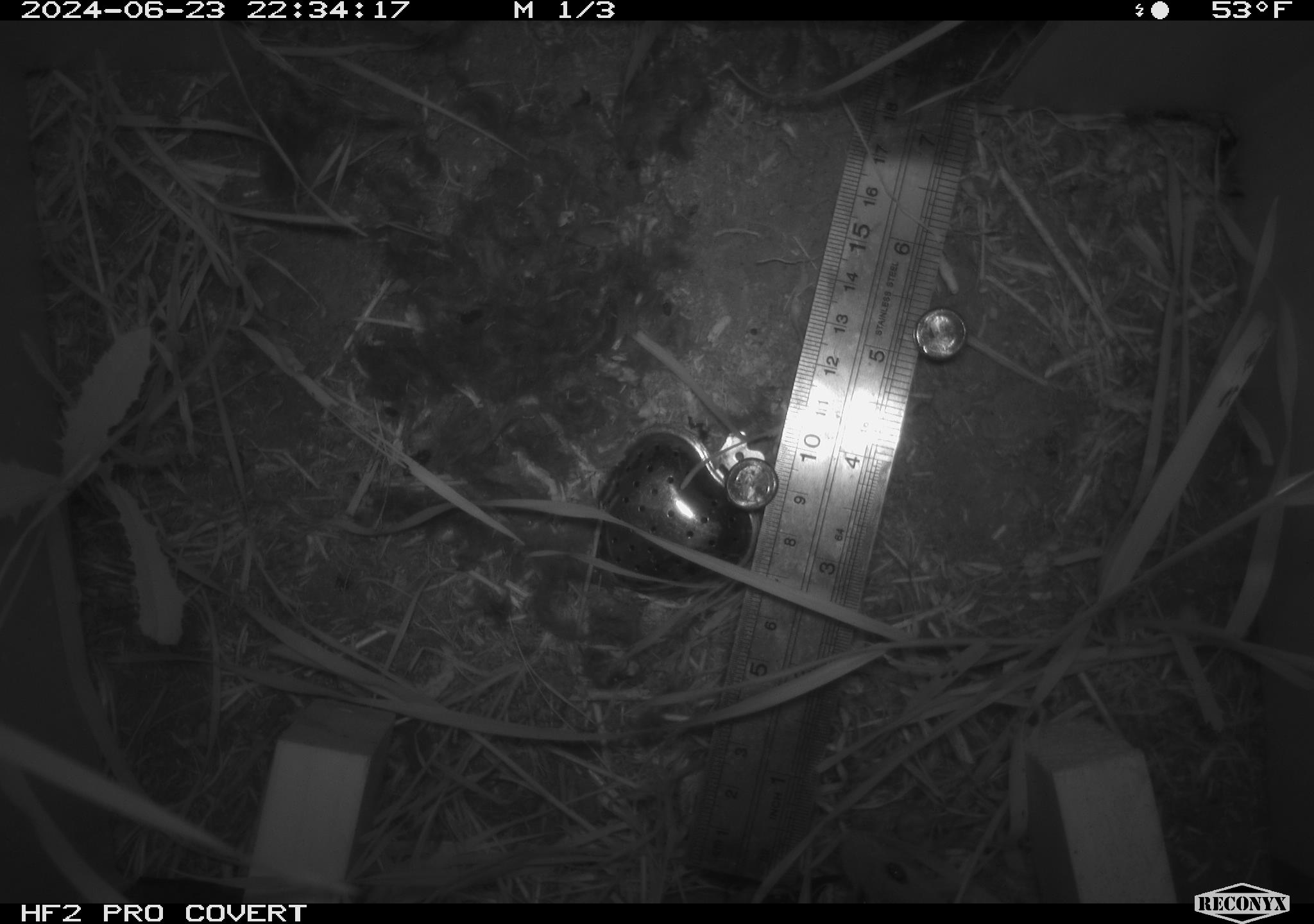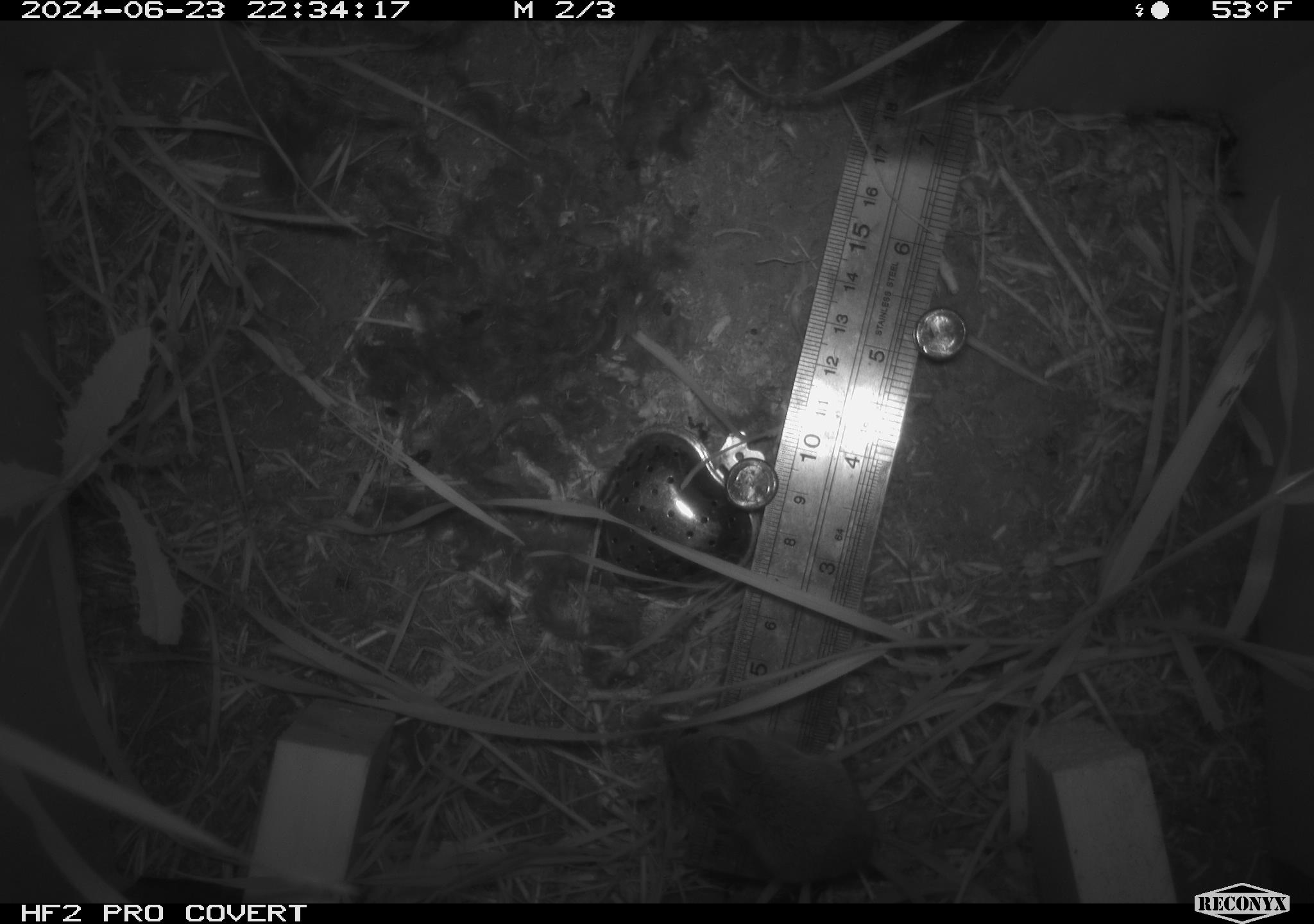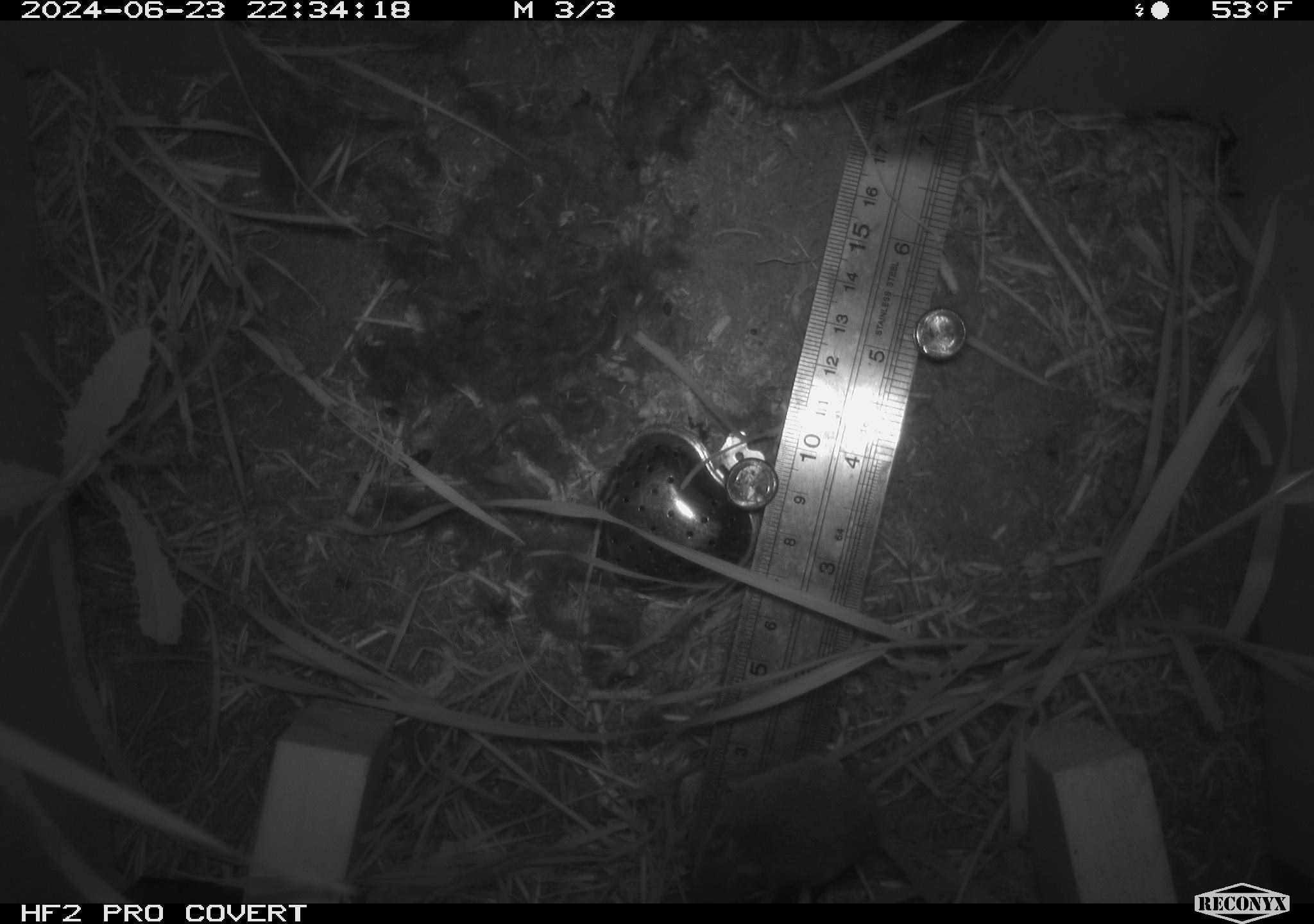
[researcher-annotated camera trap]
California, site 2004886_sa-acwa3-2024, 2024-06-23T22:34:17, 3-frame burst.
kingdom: Animalia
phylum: Chordata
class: Mammalia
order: Rodentia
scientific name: Rodentia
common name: mouse species